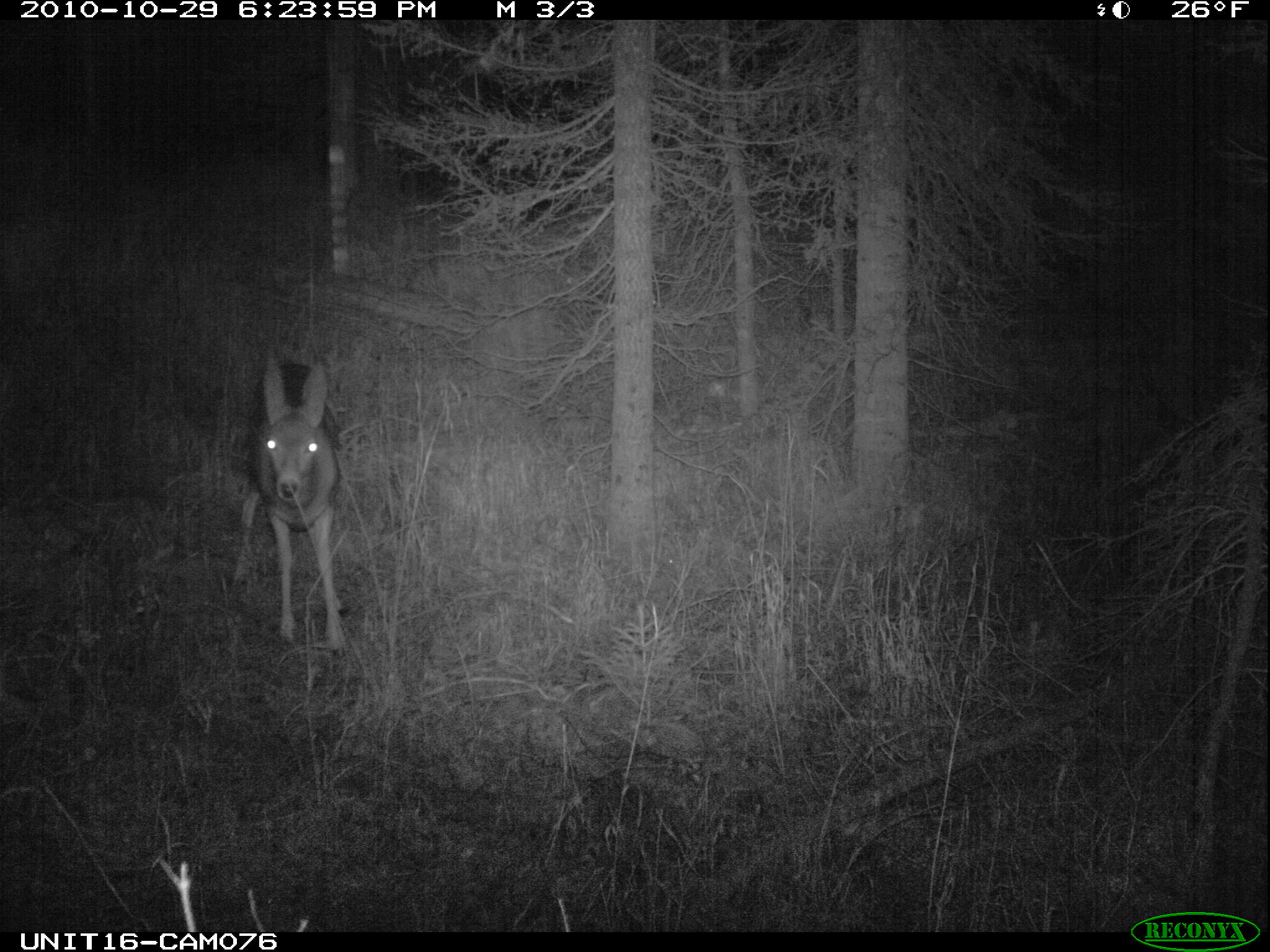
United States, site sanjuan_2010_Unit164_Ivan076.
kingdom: Animalia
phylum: Chordata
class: Mammalia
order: Artiodactyla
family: Cervidae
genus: Odocoileus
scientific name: Odocoileus hemionus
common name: mule deer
Odocoileus hemionus (mule deer).